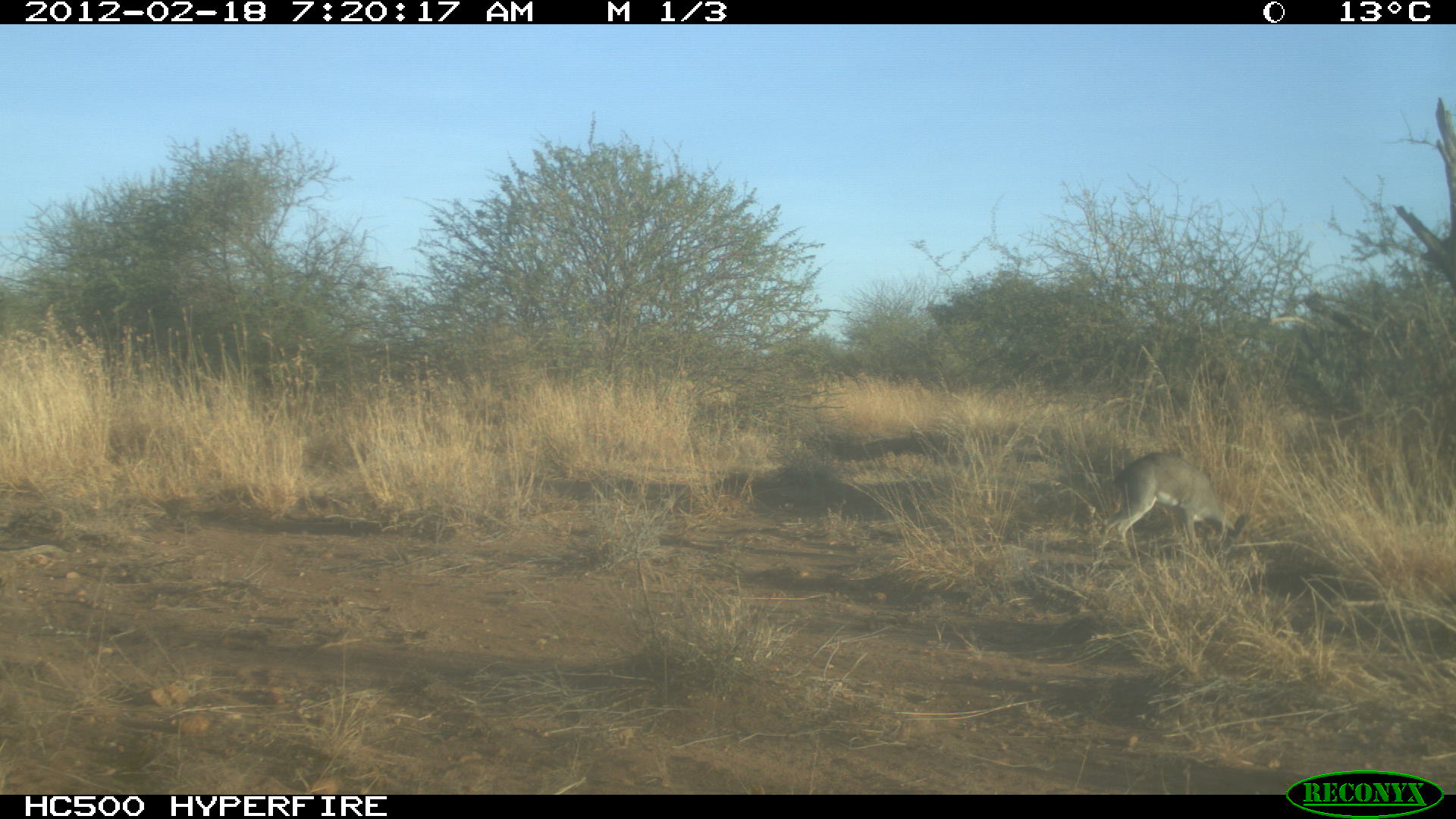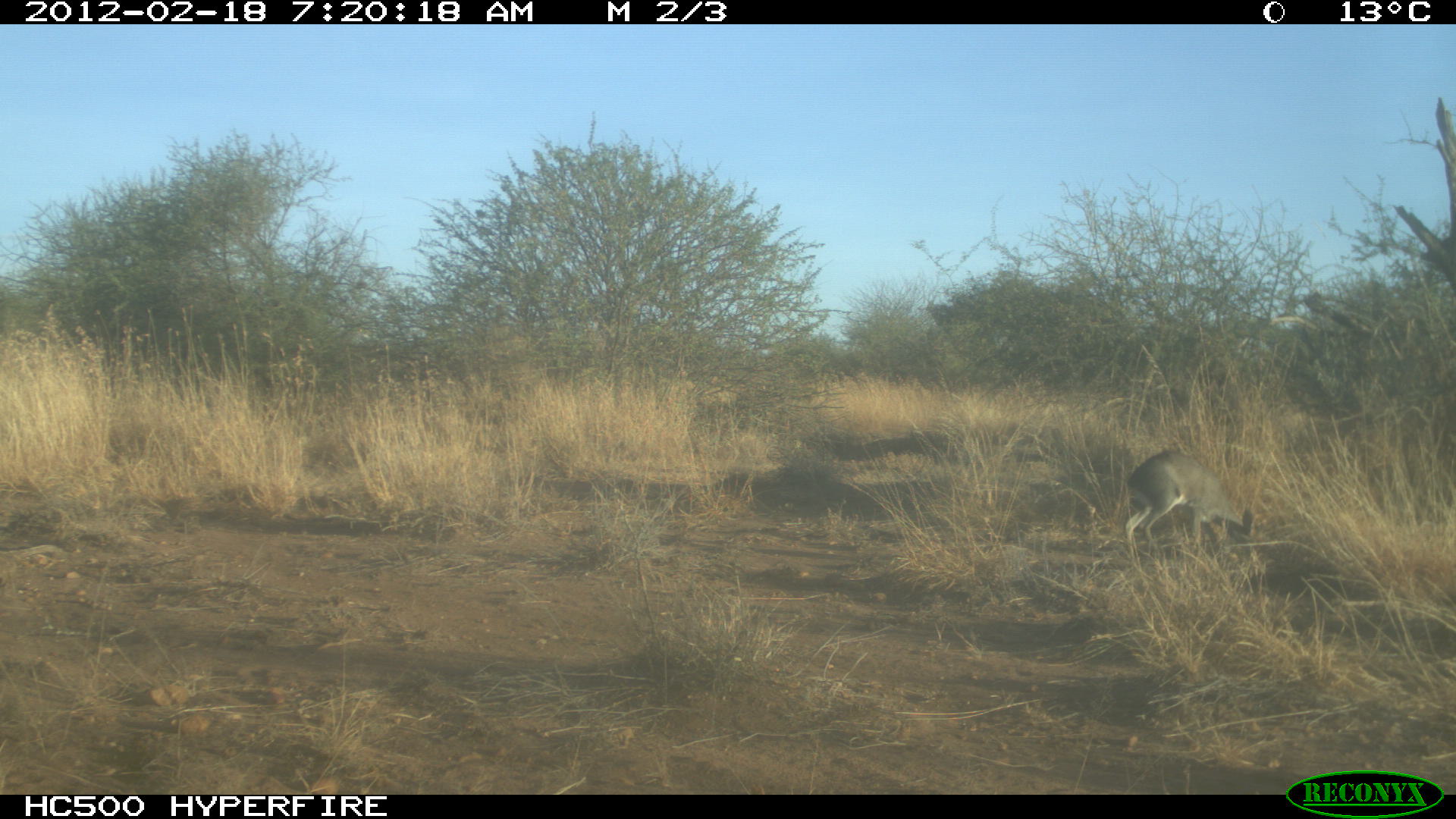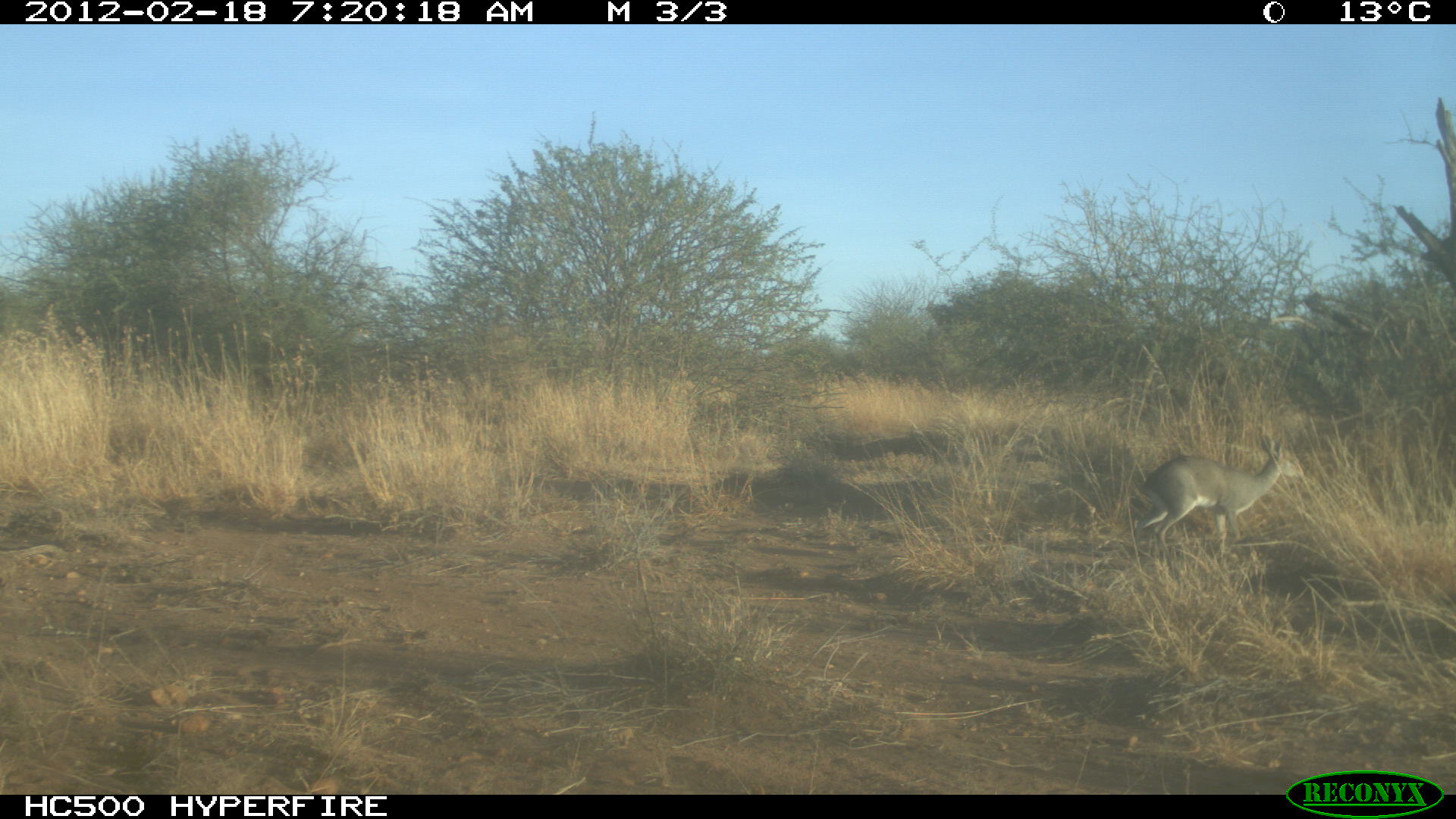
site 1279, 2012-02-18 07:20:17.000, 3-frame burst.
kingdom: Animalia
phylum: Chordata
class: Mammalia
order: Artiodactyla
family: Bovidae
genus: Madoqua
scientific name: Madoqua guentheri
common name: günther's dik-dik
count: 1